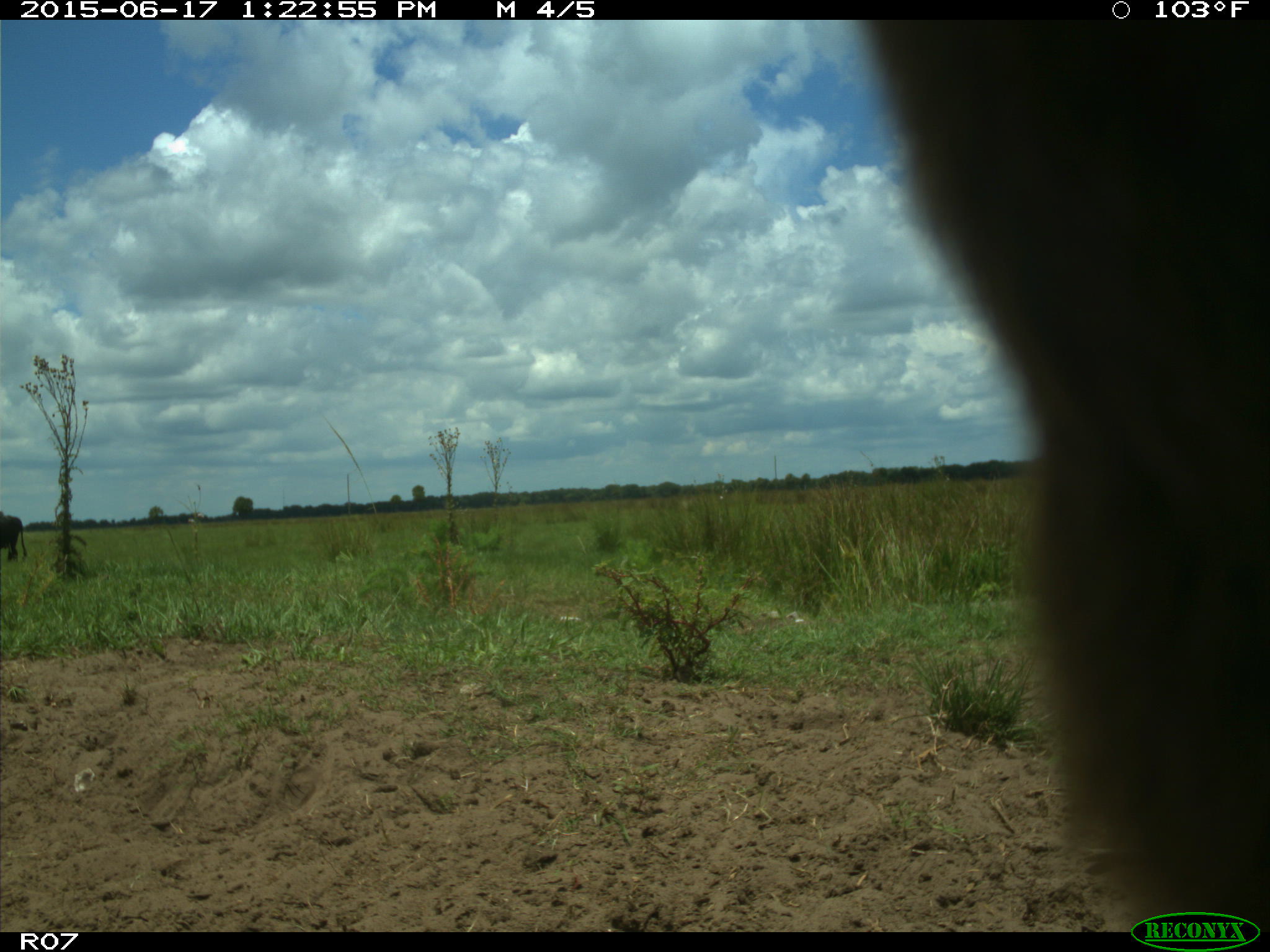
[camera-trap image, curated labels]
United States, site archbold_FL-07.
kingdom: Animalia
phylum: Chordata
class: Mammalia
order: Artiodactyla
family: Bovidae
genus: Bos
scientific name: Bos taurus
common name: domestic cow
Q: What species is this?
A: Bos taurus (domestic cow).